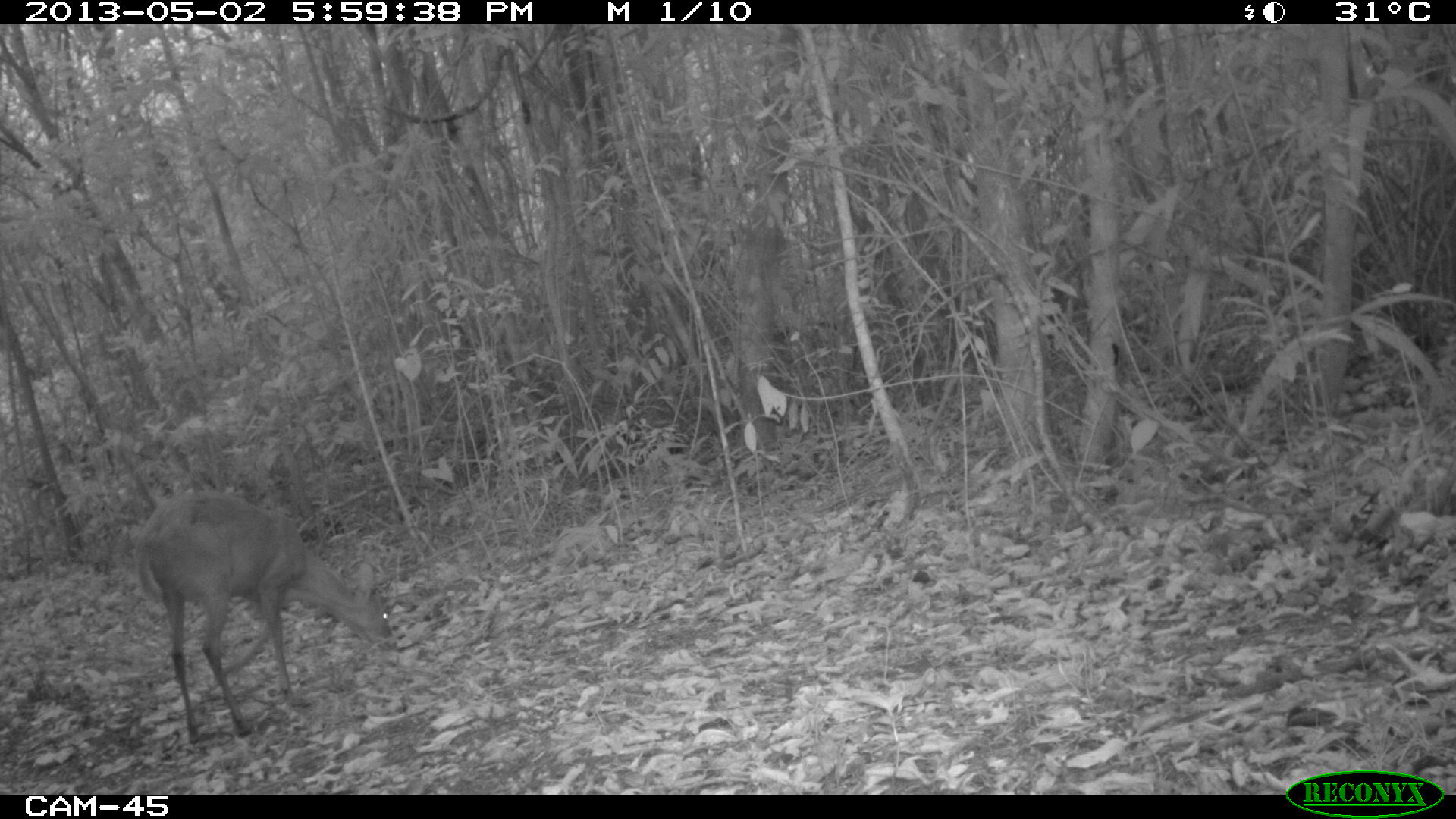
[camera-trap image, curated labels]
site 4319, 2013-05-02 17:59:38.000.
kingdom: Animalia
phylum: Chordata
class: Mammalia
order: Artiodactyla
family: Cervidae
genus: Mazama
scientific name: Mazama temama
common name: central american red brocket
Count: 1.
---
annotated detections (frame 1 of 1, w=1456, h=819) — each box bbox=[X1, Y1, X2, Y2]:
mazama temama: bbox=[131, 491, 393, 744]